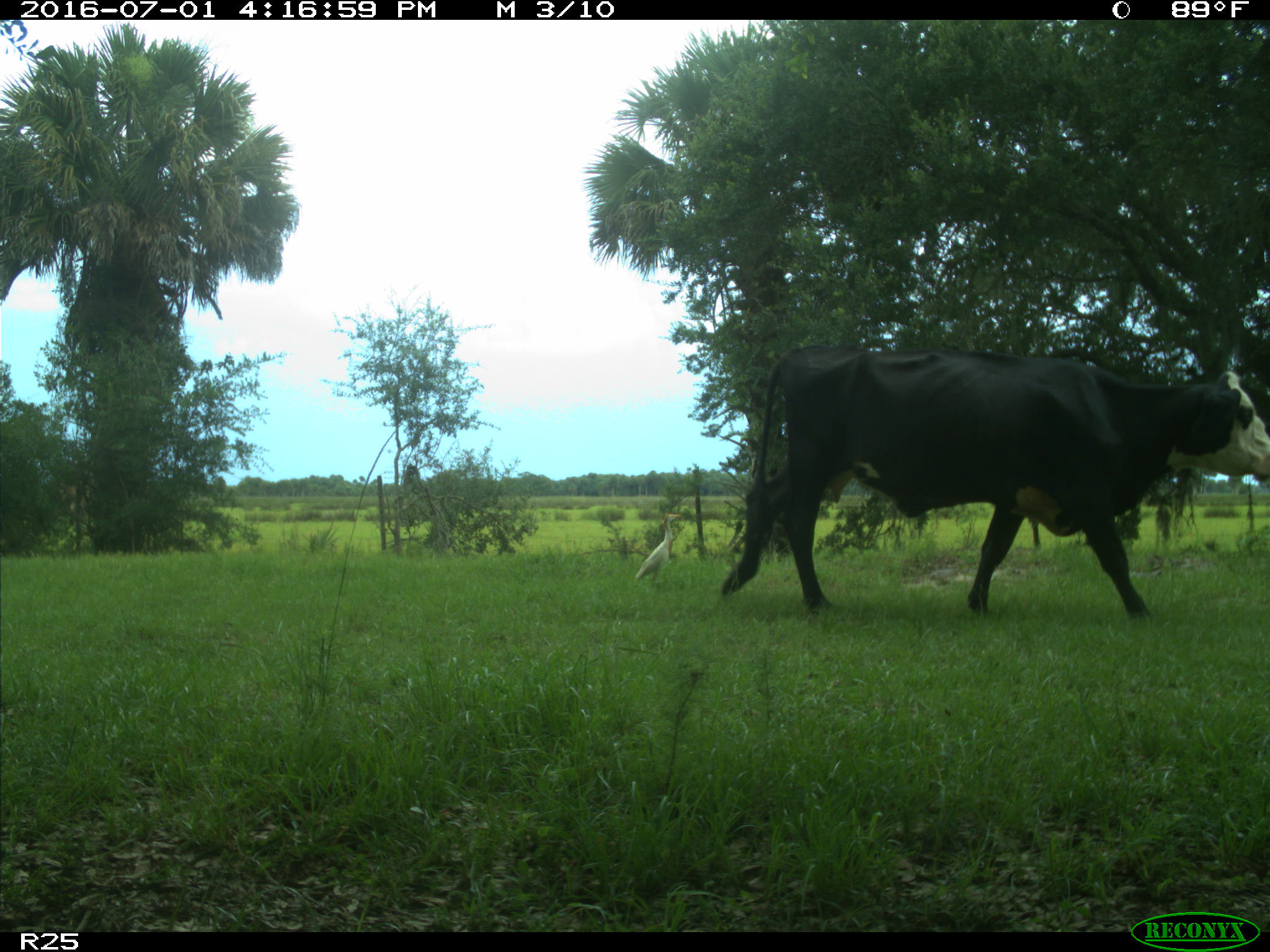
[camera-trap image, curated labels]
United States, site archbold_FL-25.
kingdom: Animalia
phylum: Chordata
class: Mammalia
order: Artiodactyla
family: Bovidae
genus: Bos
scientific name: Bos taurus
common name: domestic cow